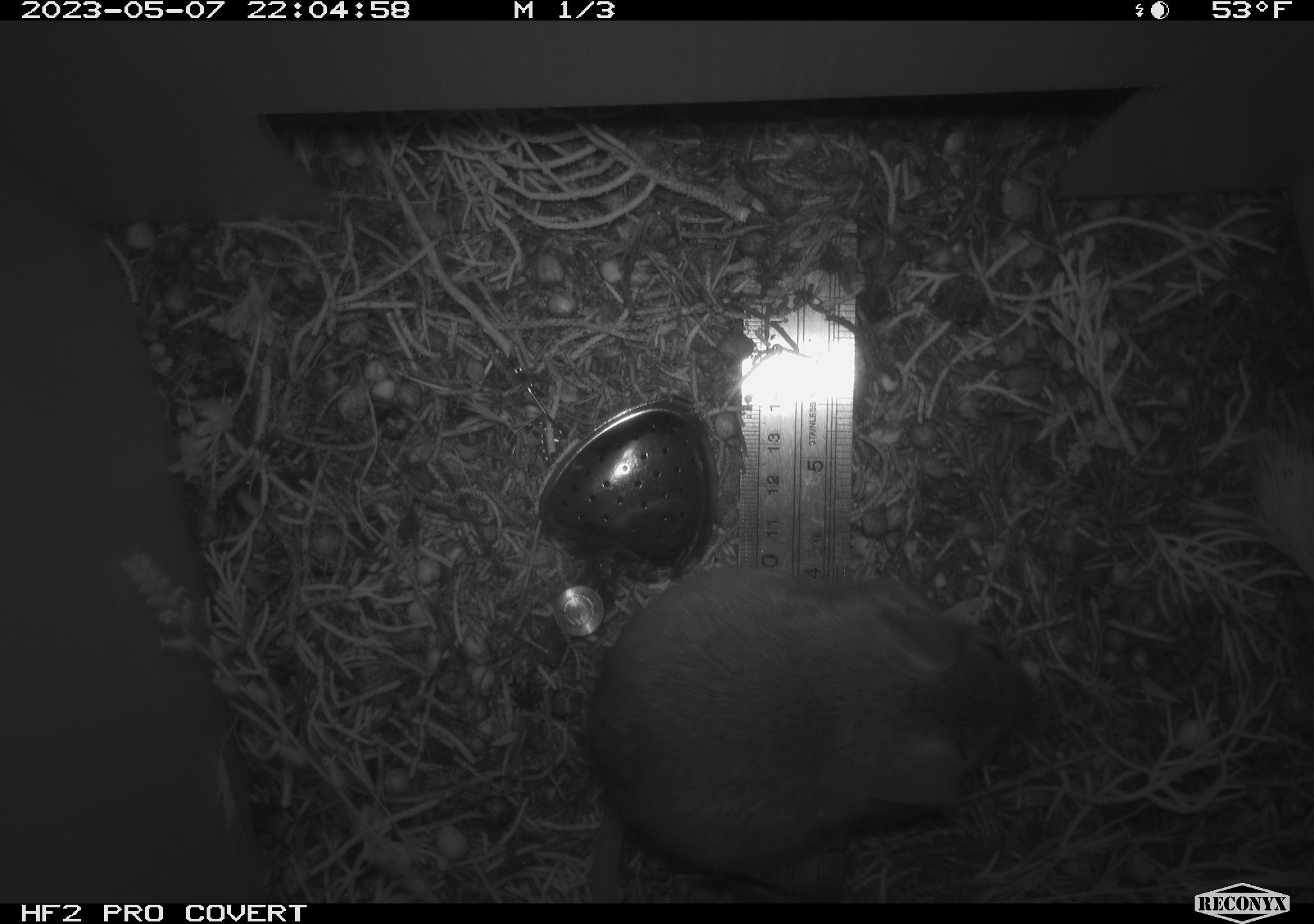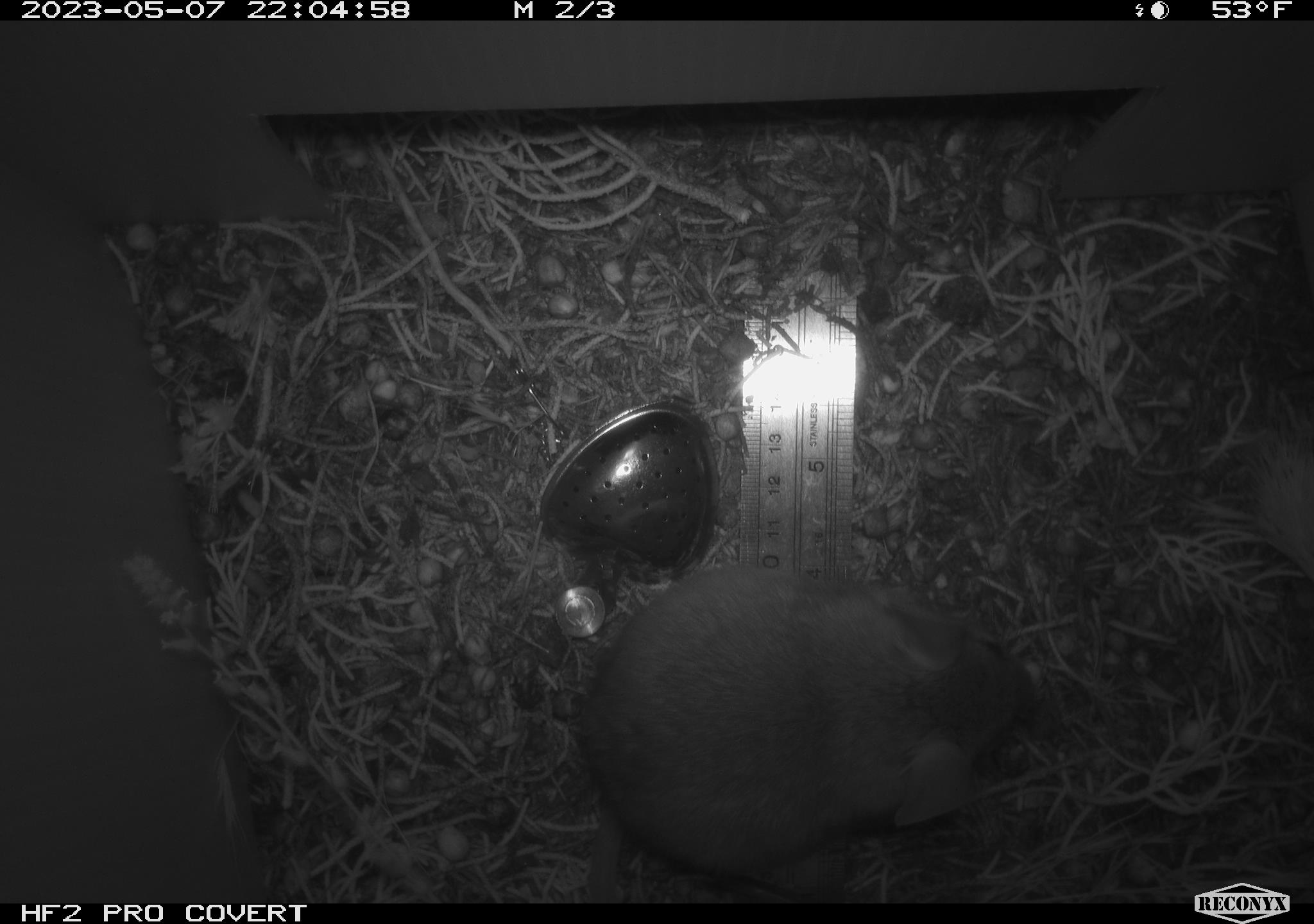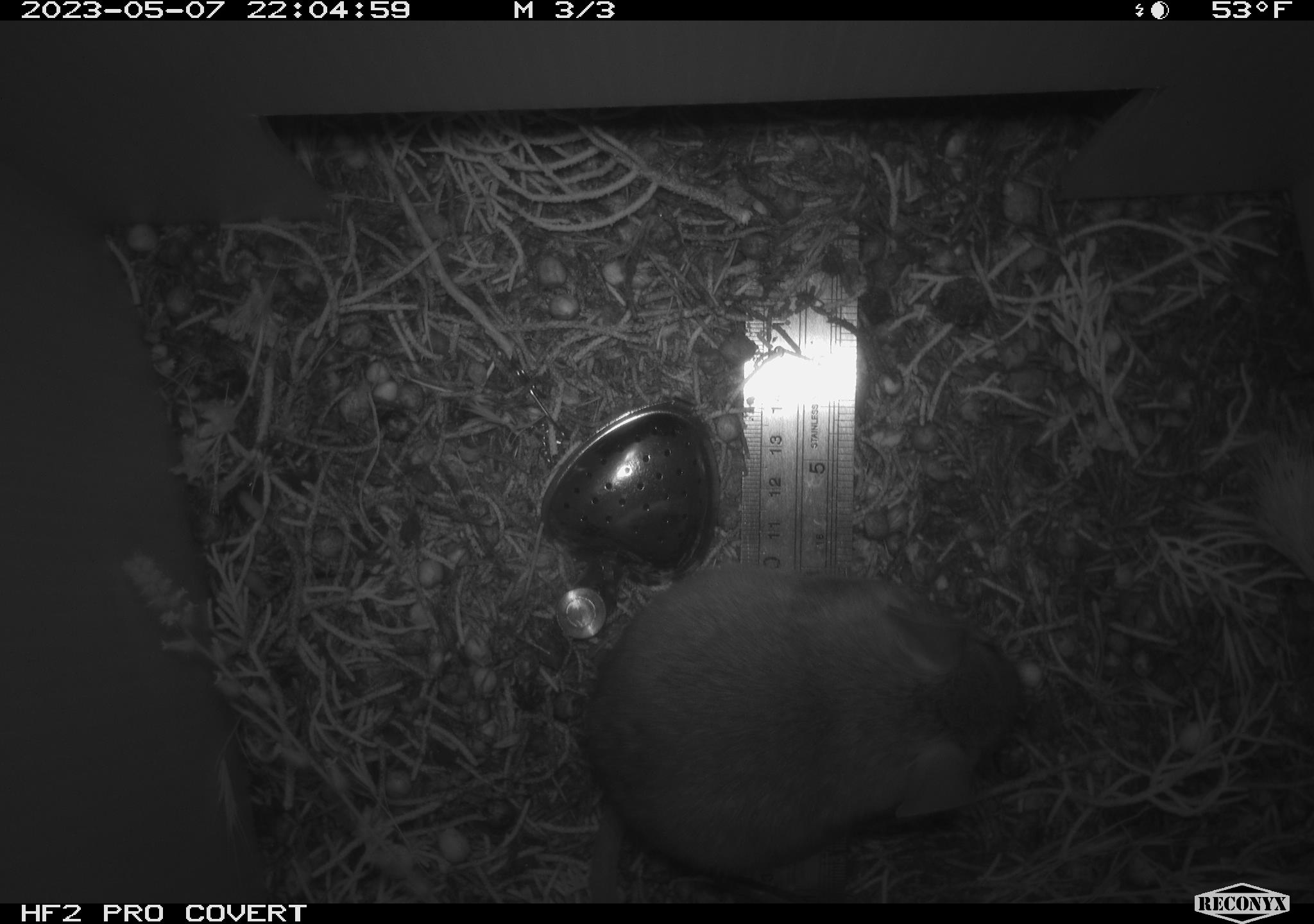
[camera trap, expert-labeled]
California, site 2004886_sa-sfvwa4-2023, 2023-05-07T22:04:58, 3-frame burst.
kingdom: Animalia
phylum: Chordata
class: Mammalia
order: Rodentia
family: Cricetidae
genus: Neotoma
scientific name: Neotoma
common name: pack rat or woodrat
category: neotoma species